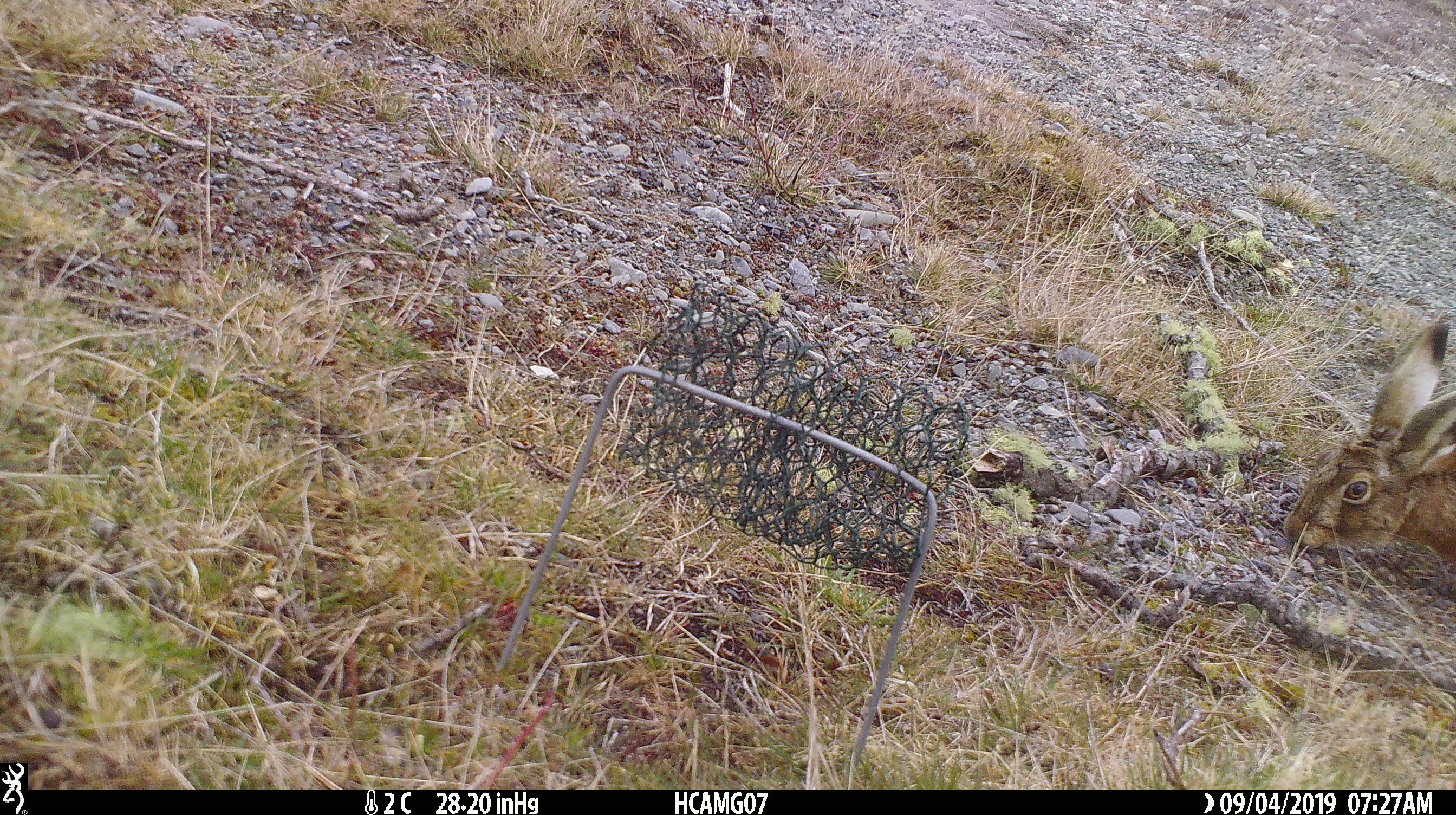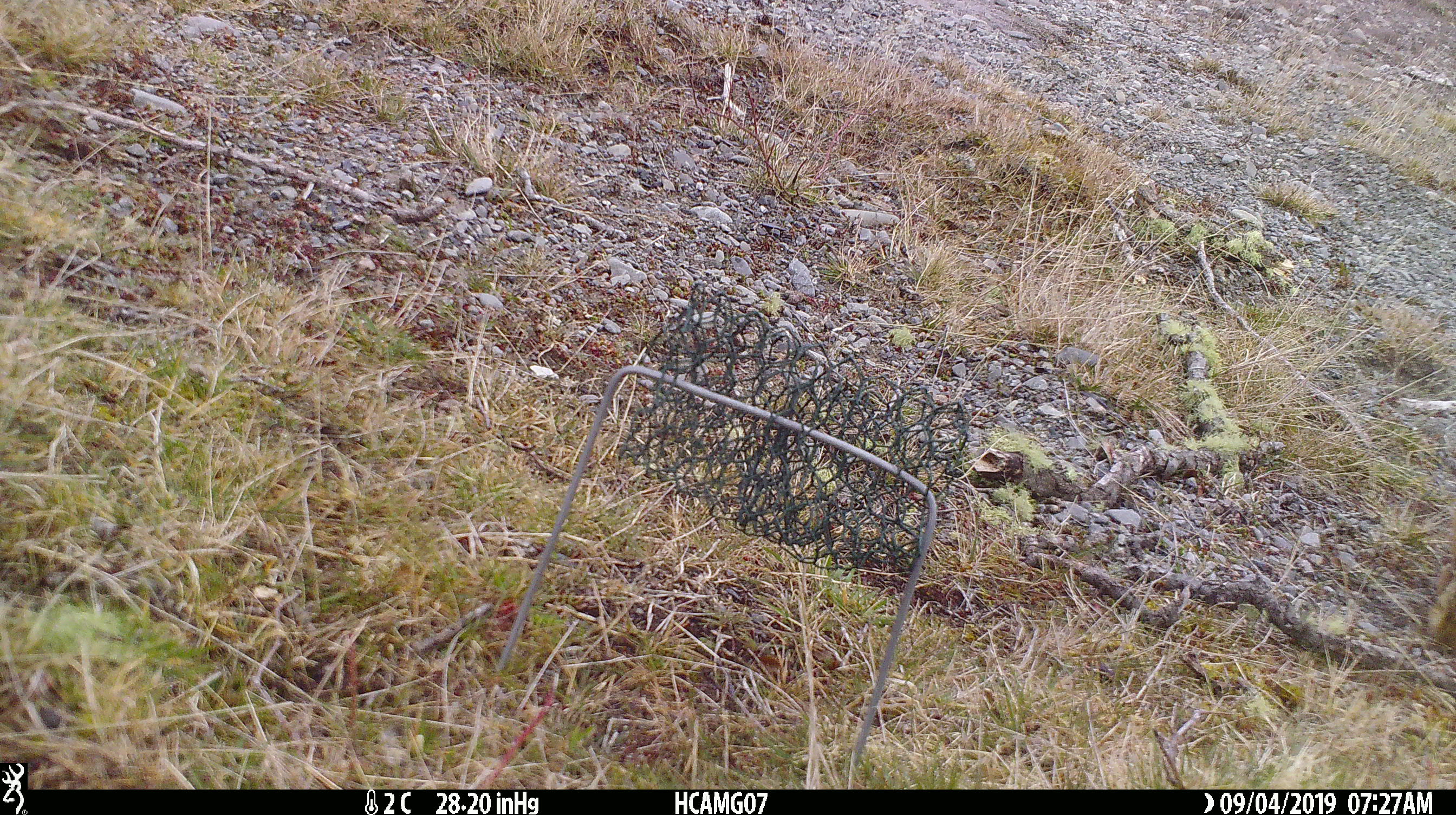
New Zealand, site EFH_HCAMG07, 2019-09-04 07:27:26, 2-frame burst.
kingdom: Animalia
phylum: Chordata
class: Mammalia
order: Lagomorpha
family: Leporidae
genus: Lepus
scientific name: Lepus europaeus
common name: brown hare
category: hare